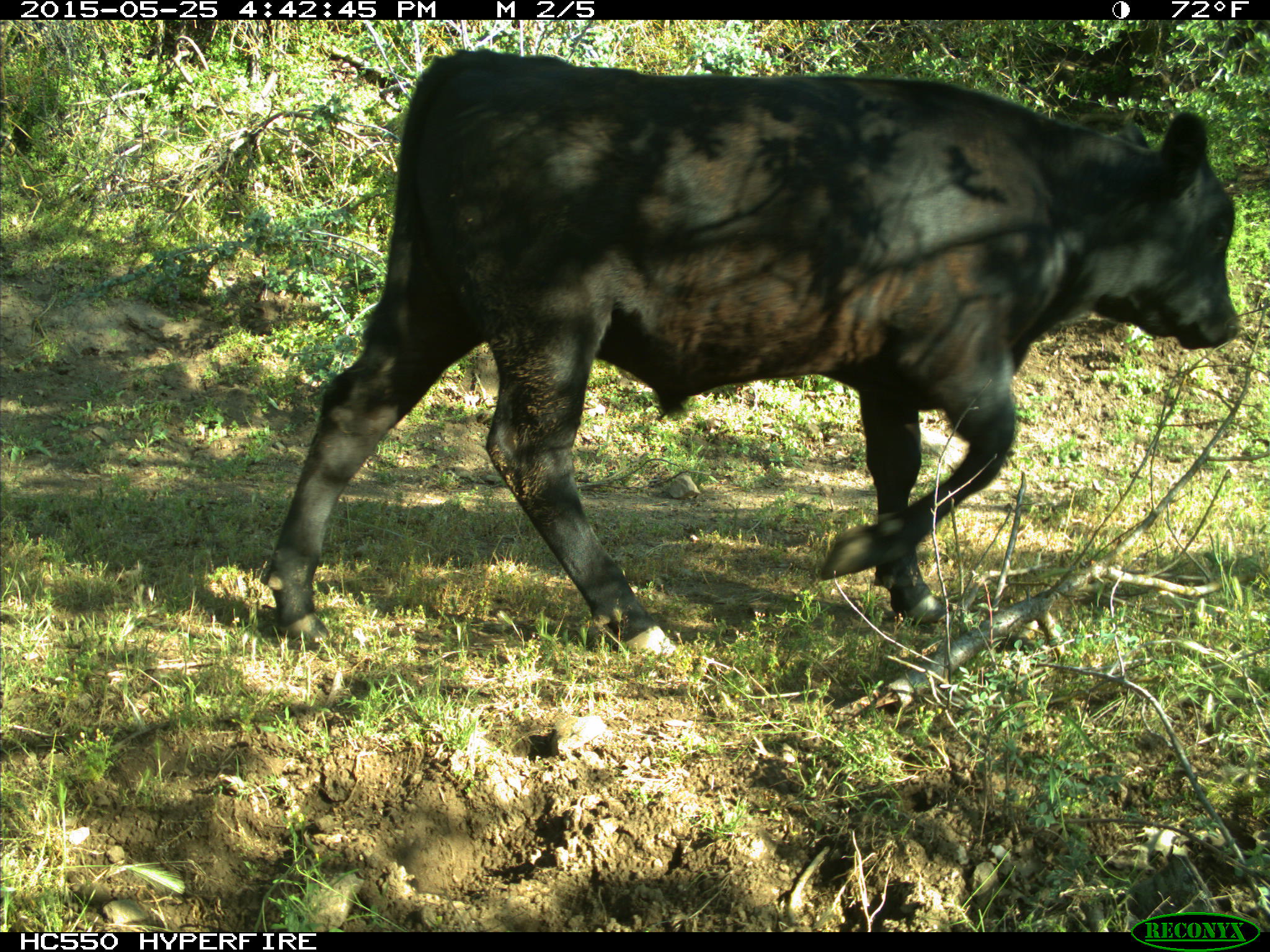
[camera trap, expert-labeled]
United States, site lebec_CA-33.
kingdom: Animalia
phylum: Chordata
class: Mammalia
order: Artiodactyla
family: Bovidae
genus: Bos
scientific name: Bos taurus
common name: domestic cow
Bos taurus (domestic cow).